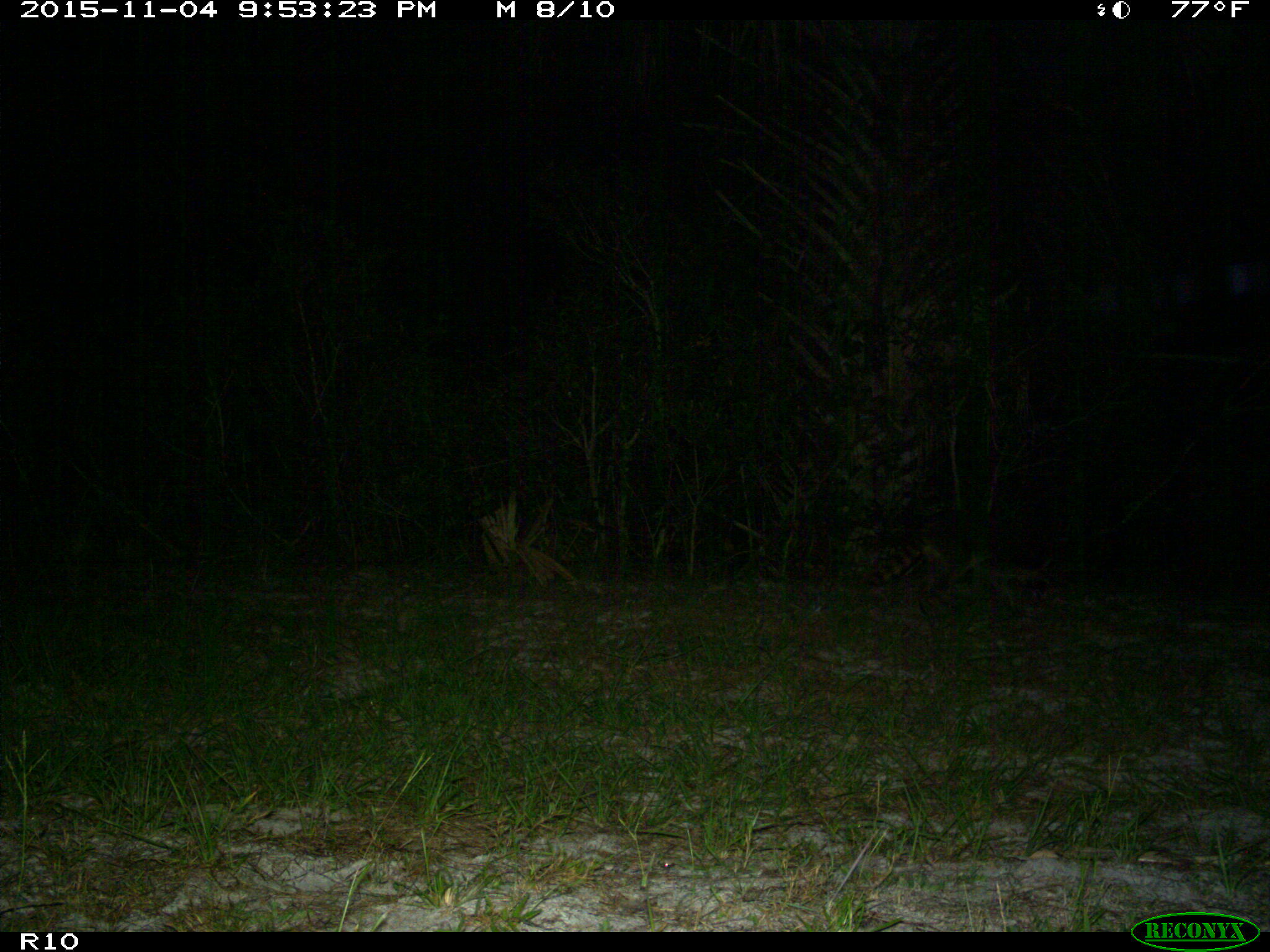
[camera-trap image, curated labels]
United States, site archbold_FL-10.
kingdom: Animalia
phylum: Chordata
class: Mammalia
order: Carnivora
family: Procyonidae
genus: Procyon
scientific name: Procyon lotor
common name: common raccoon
Procyon lotor (common raccoon).